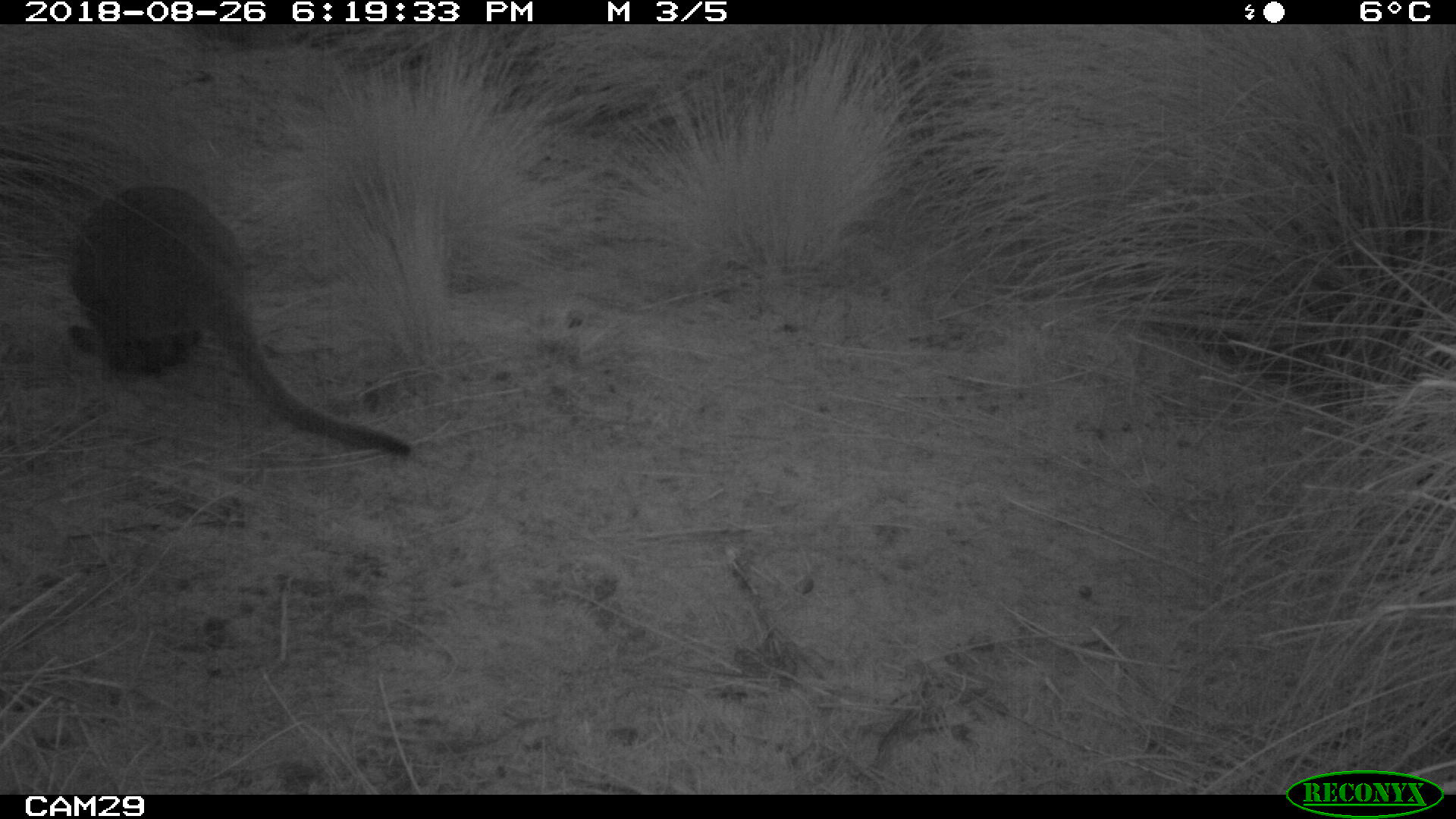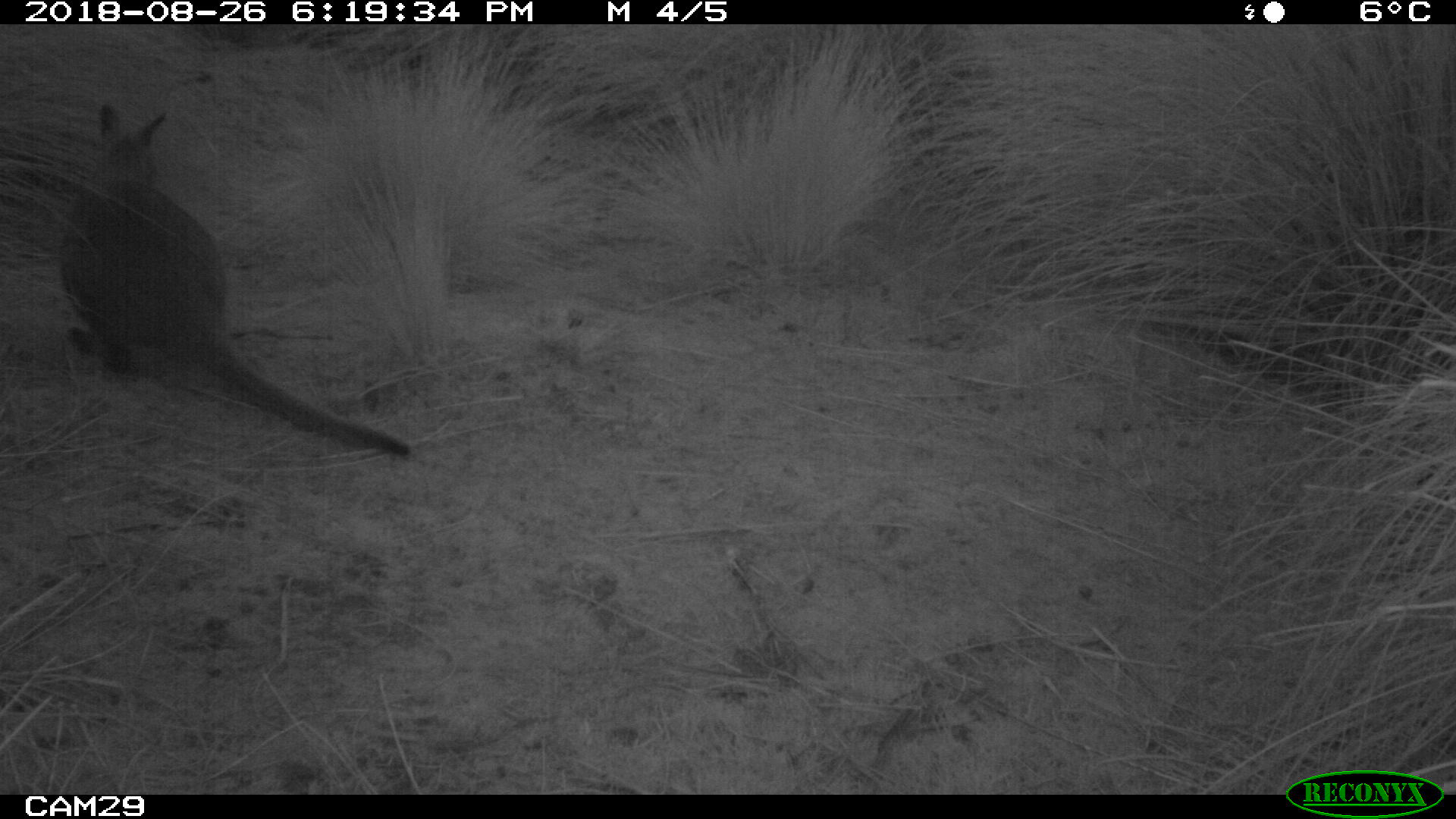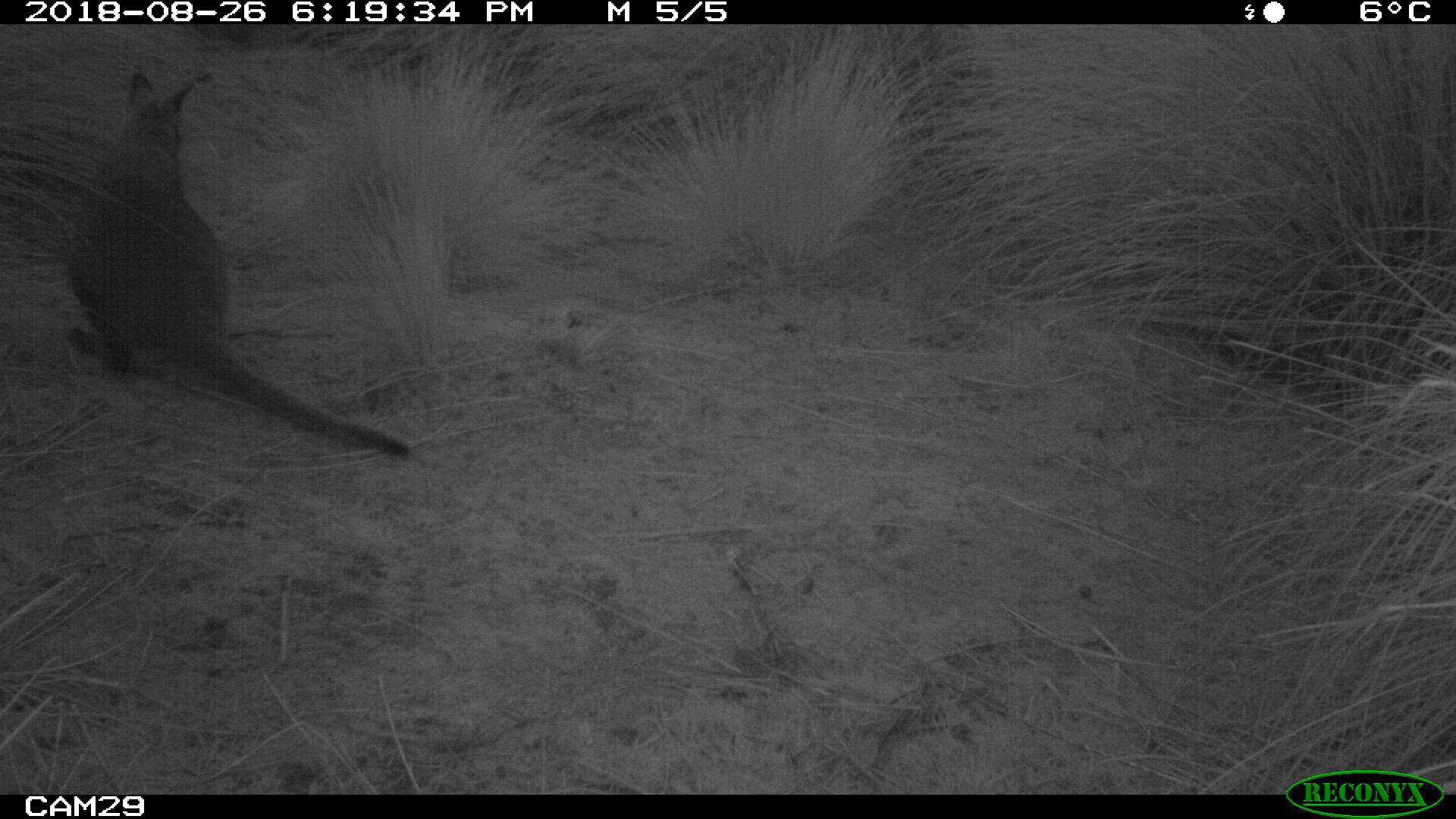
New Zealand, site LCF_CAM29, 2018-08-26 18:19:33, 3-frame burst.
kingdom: Animalia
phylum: Chordata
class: Mammalia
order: Diprotodontia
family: Macropodidae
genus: Notamacropus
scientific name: Notamacropus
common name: wallaby